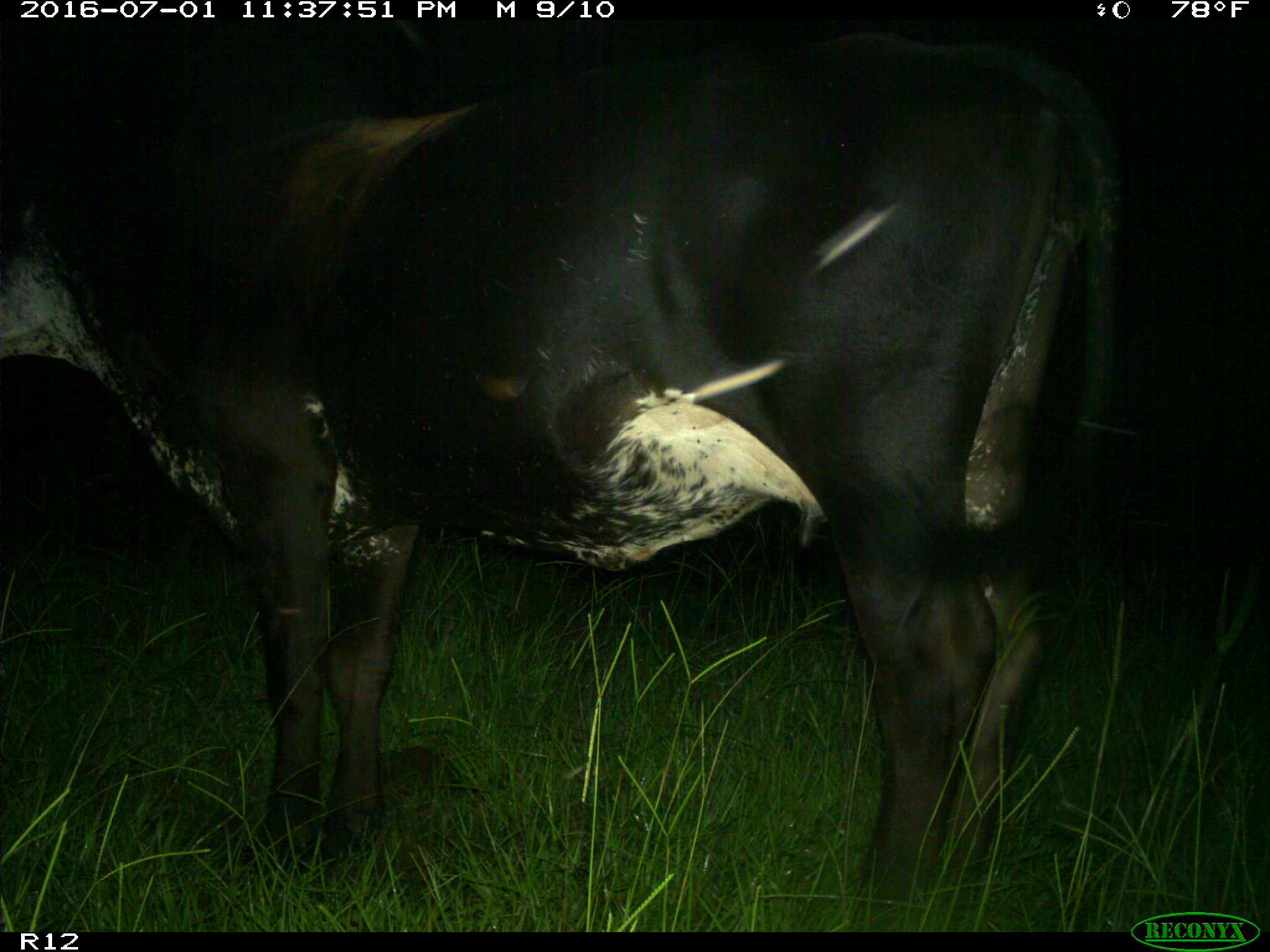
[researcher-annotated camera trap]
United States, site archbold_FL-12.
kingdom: Animalia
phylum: Chordata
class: Mammalia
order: Artiodactyla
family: Bovidae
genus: Bos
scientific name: Bos taurus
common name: domestic cow